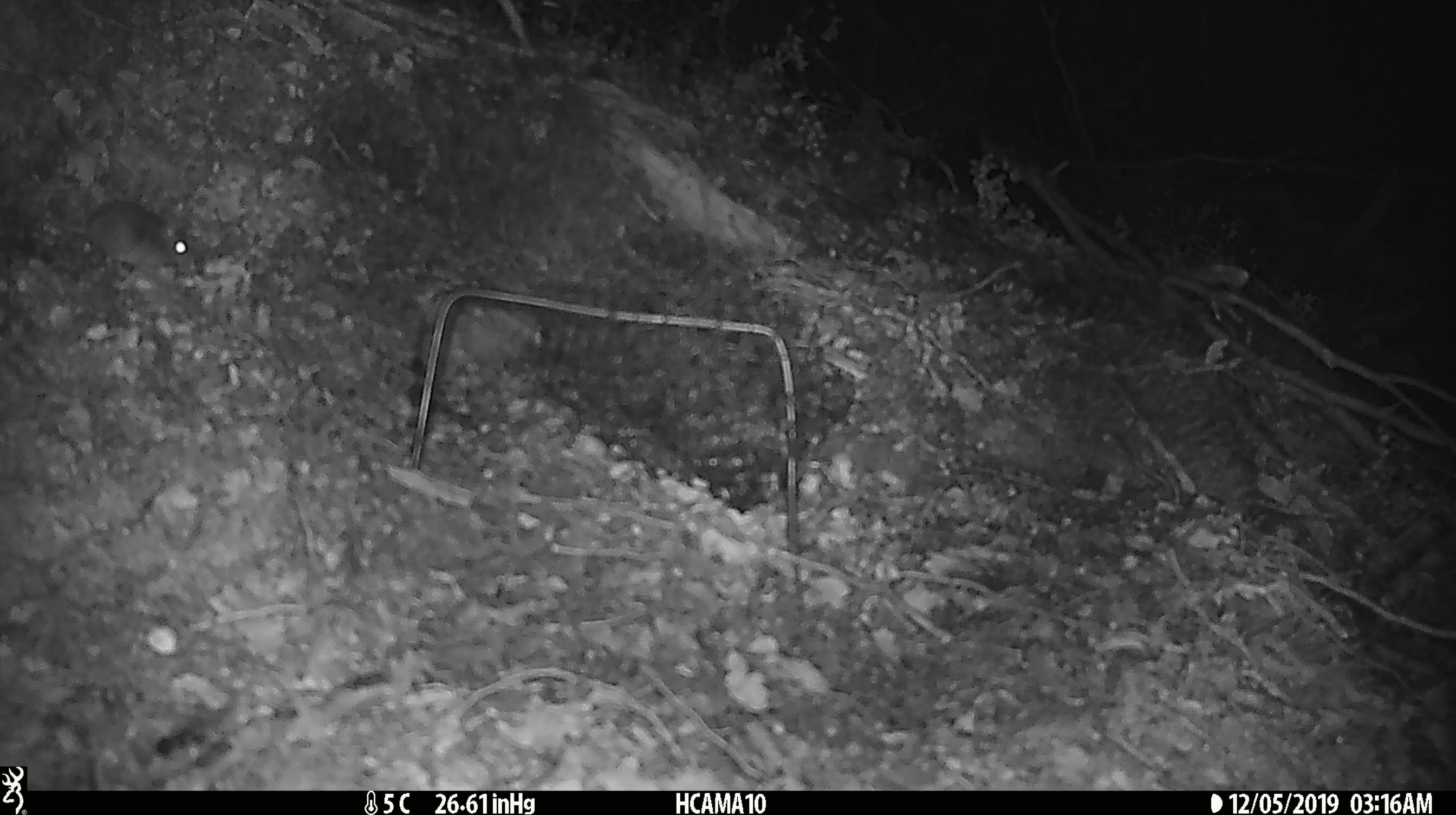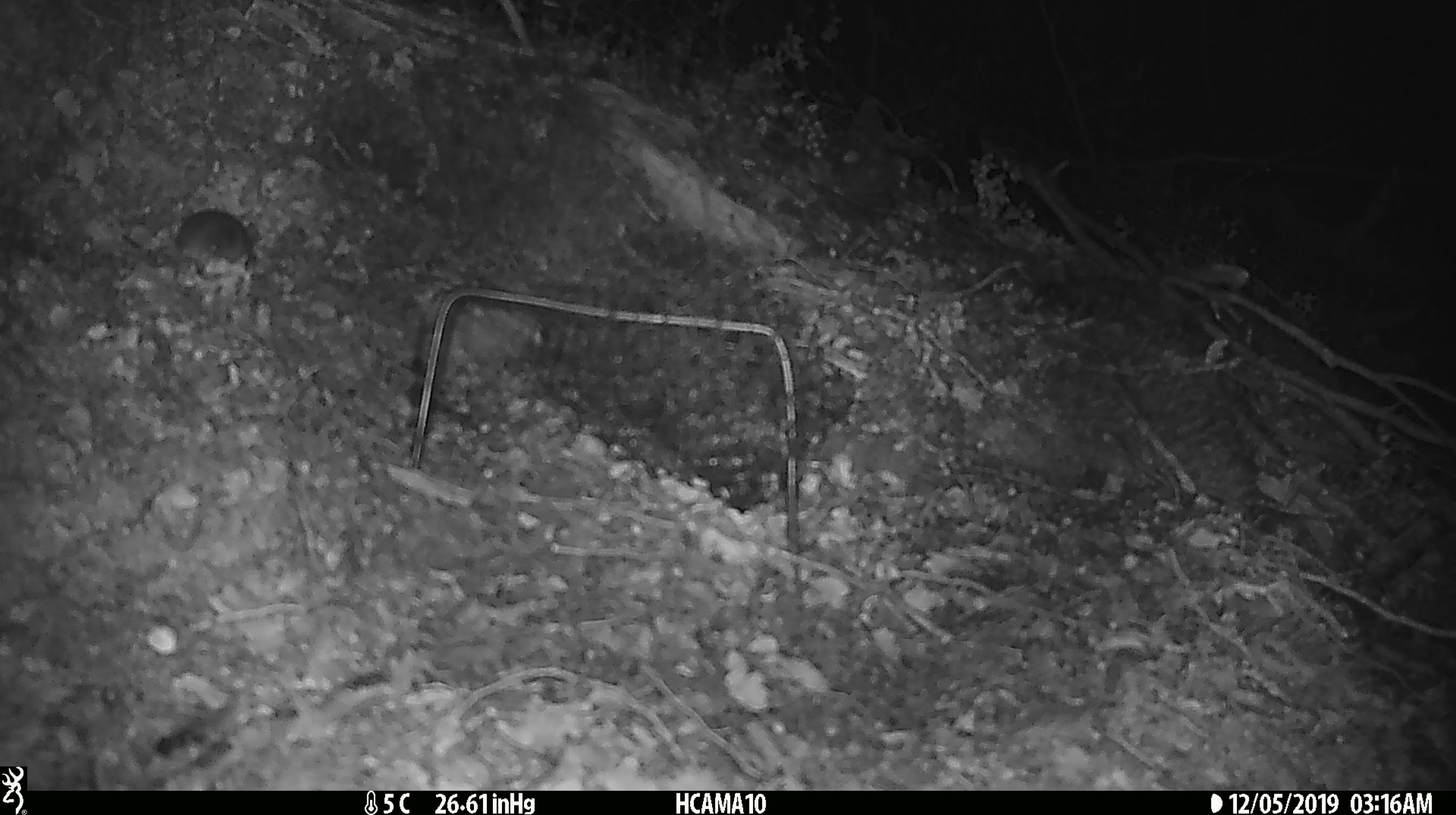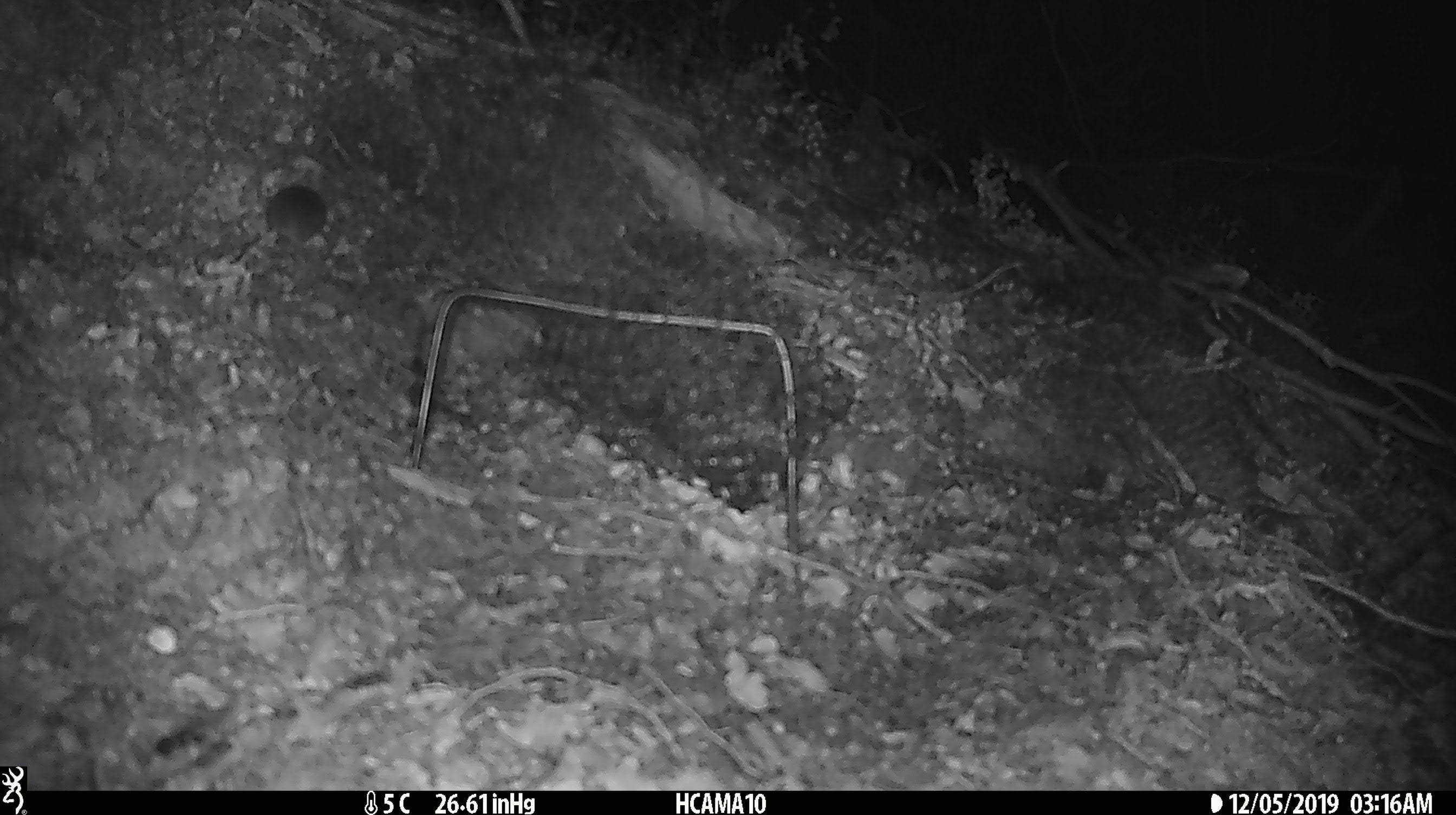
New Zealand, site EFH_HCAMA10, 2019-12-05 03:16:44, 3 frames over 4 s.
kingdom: Animalia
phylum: Chordata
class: Mammalia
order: Rodentia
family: Muridae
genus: Mus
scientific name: Mus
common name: mouse